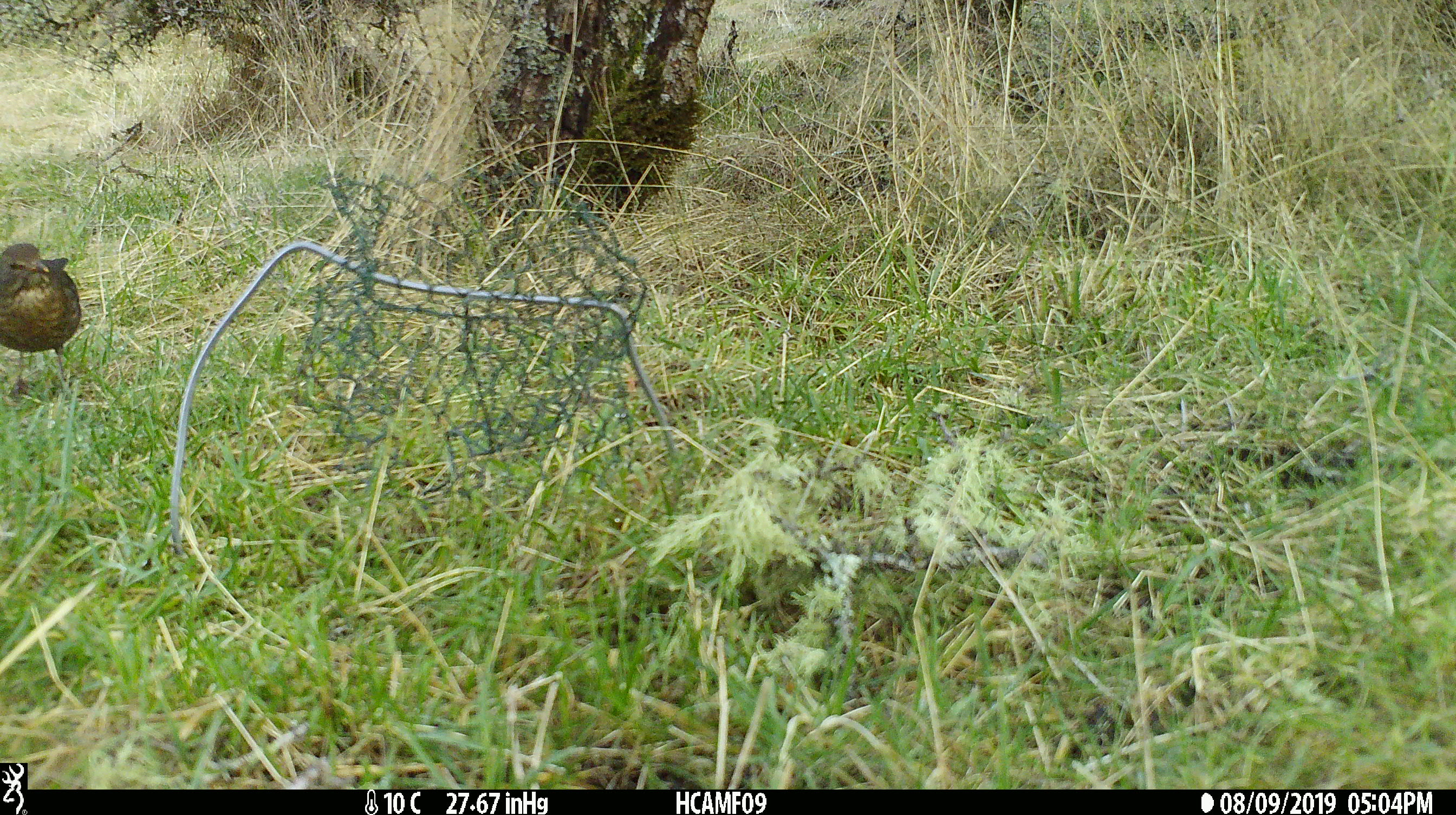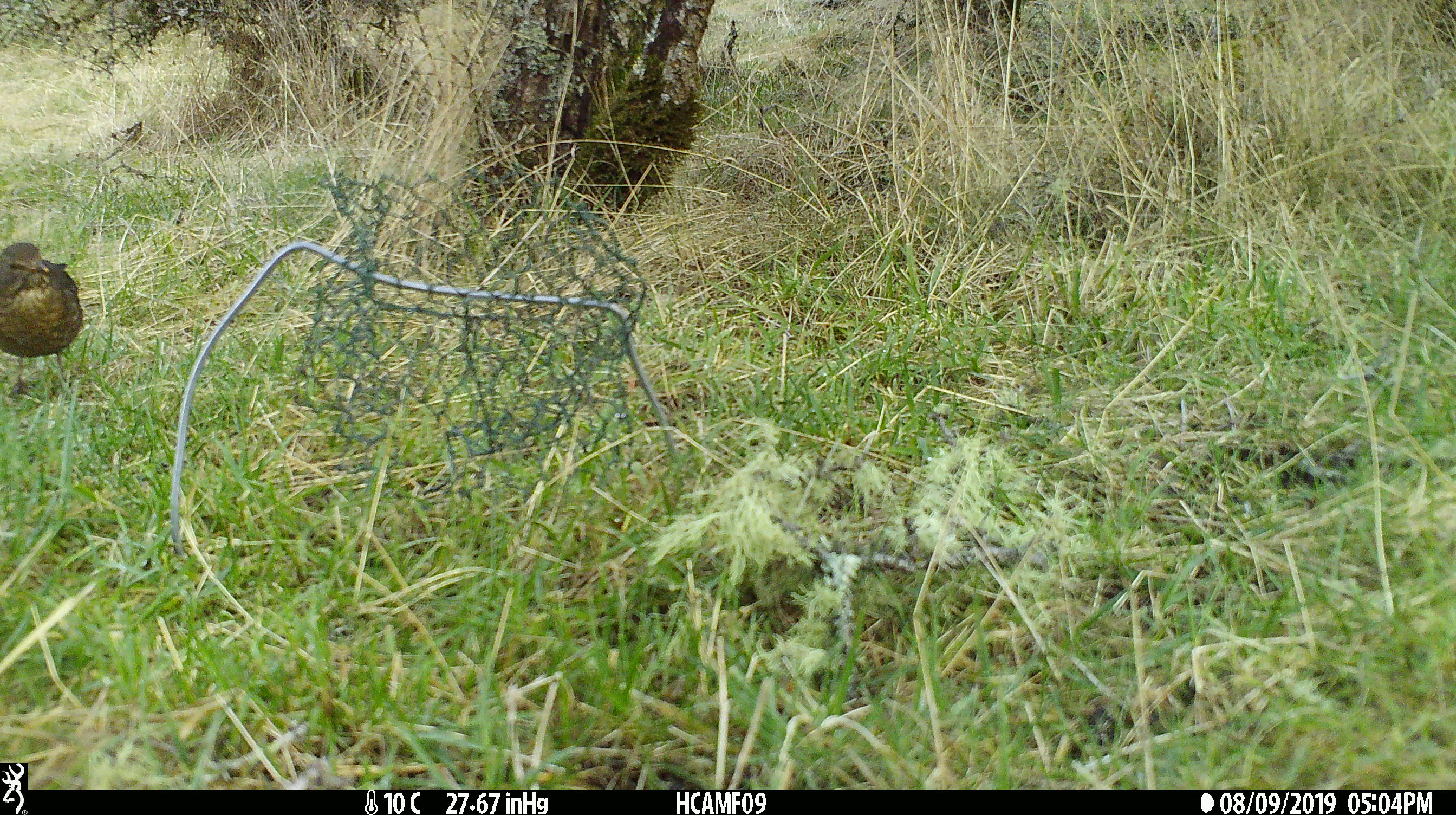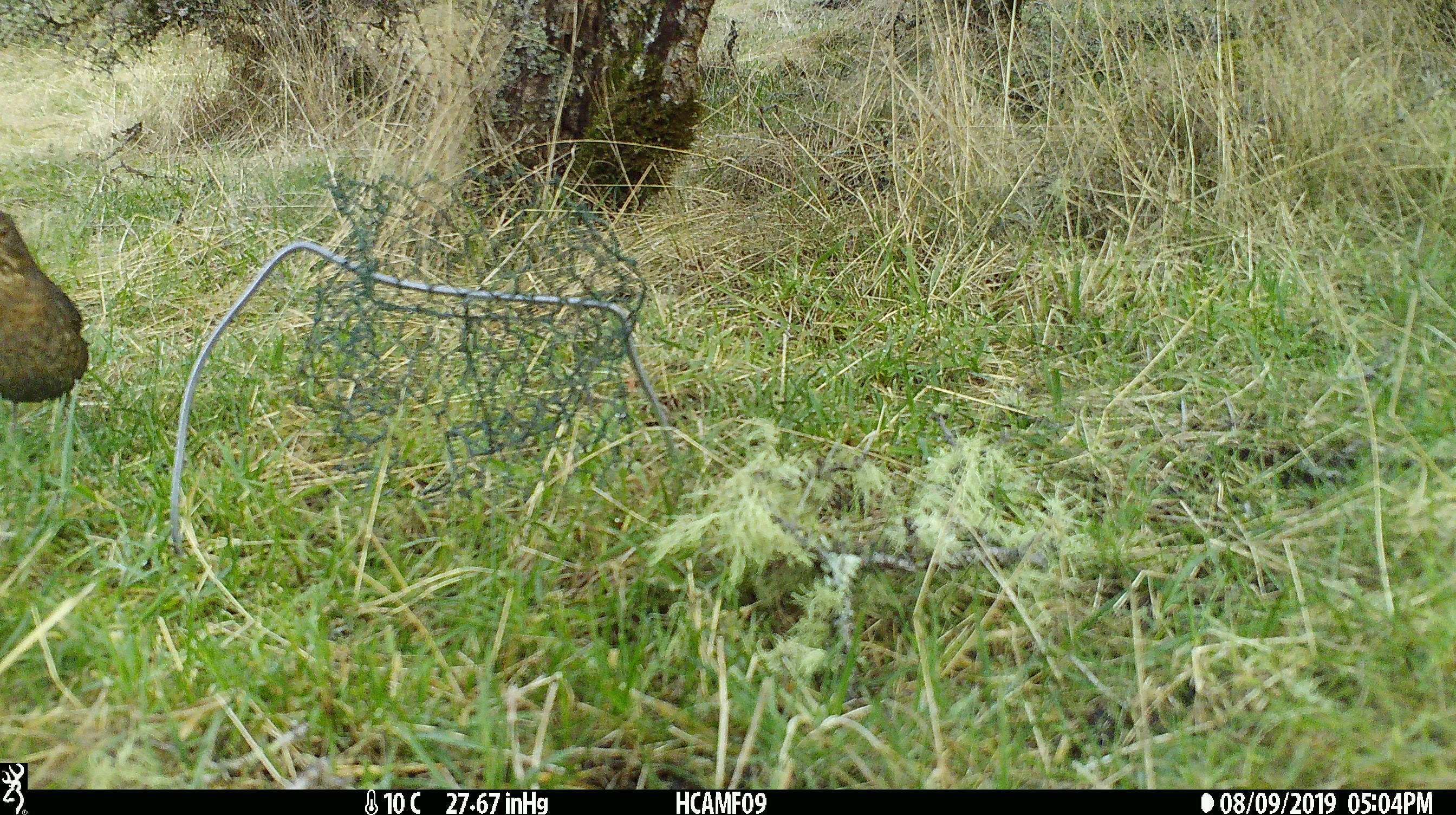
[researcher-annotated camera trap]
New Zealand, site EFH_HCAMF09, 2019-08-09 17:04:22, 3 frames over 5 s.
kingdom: Animalia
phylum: Chordata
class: Aves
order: Passeriformes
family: Turdidae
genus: Turdus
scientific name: Turdus merula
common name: eurasian blackbird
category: blackbird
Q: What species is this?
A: Blackbird (eurasian blackbird) (Turdus merula).